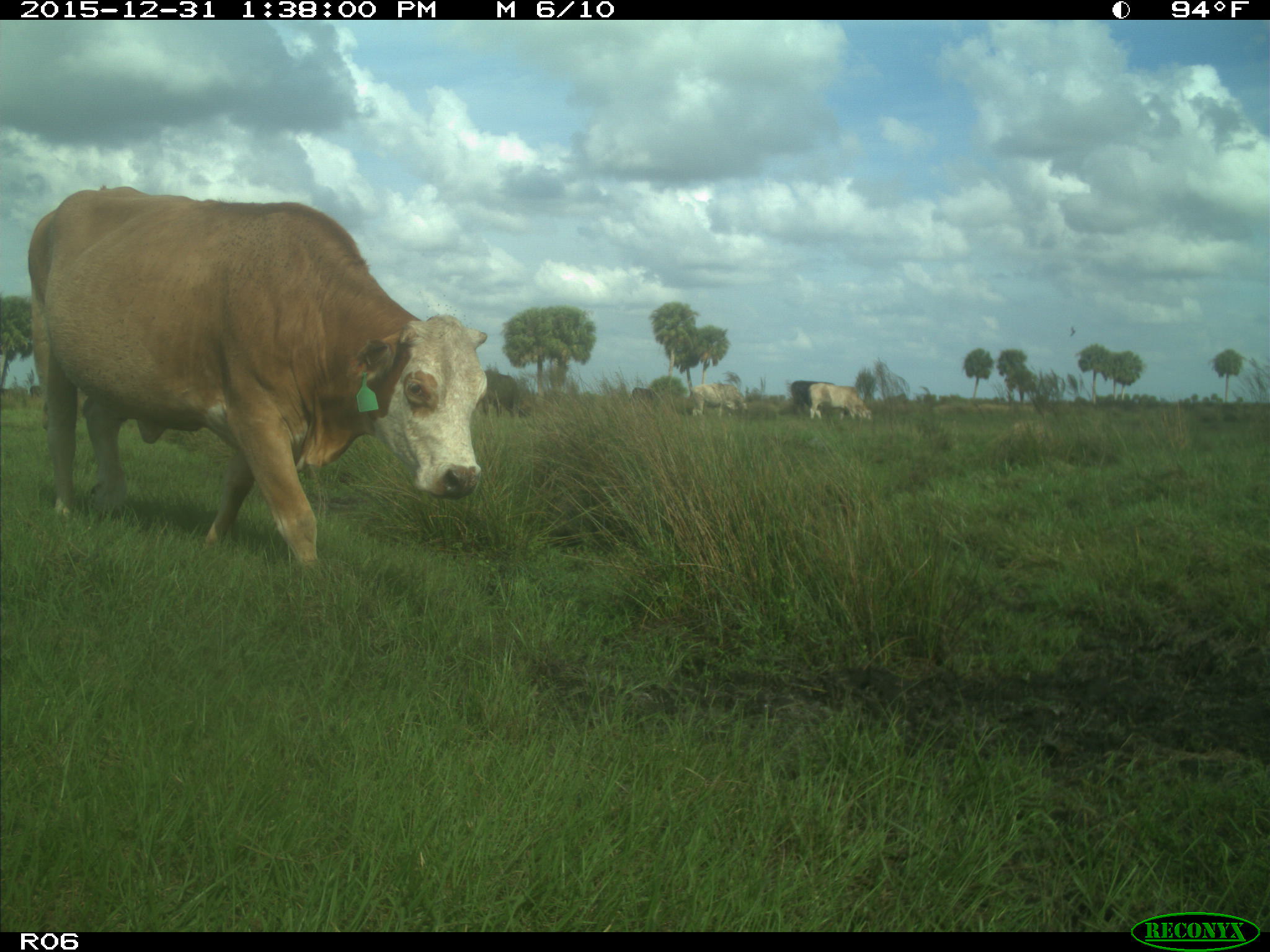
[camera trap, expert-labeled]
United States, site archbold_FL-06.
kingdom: Animalia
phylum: Chordata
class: Mammalia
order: Artiodactyla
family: Bovidae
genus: Bos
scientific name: Bos taurus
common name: domestic cow